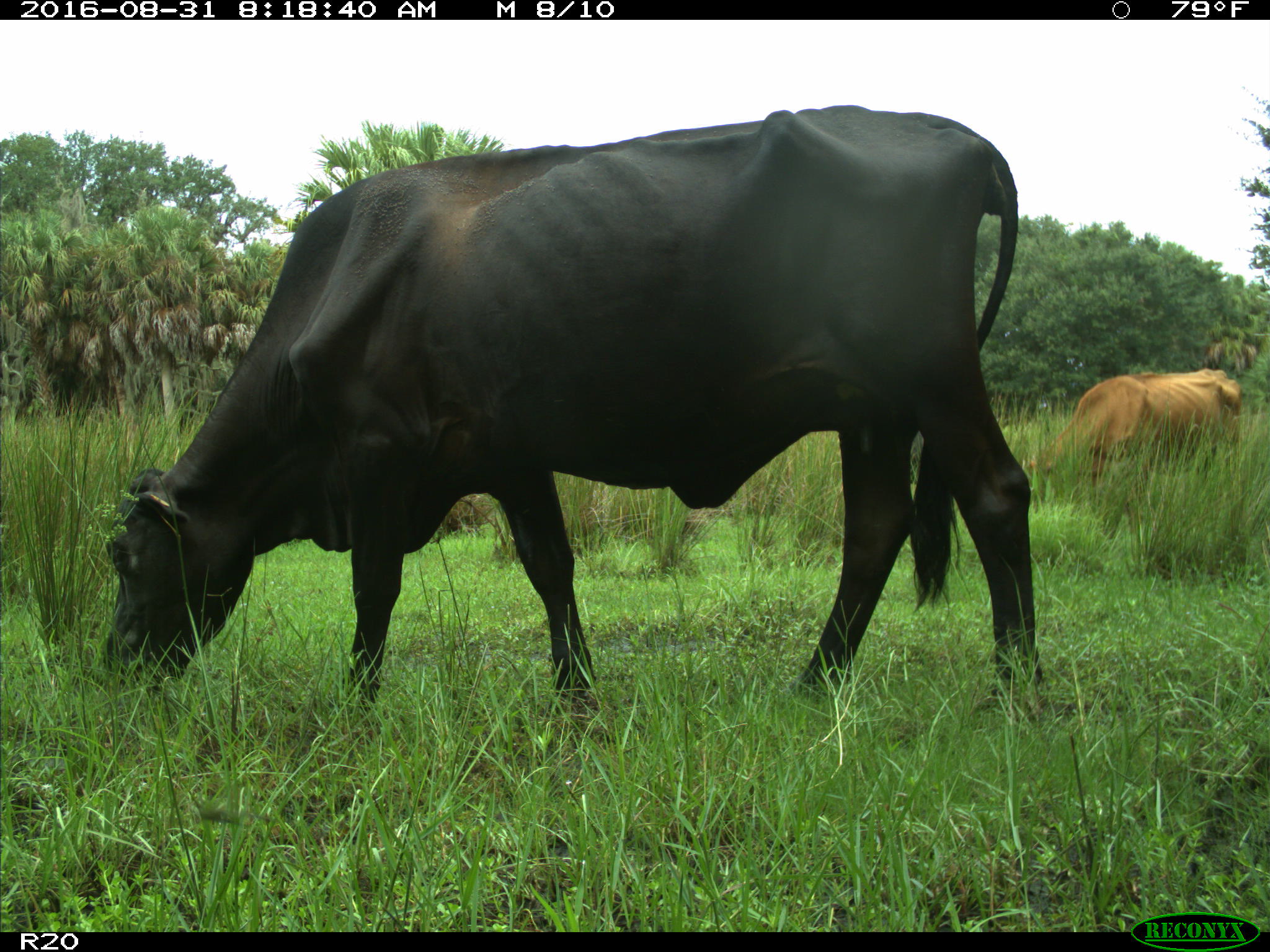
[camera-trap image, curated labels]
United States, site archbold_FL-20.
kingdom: Animalia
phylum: Chordata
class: Mammalia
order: Artiodactyla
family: Bovidae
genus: Bos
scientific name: Bos taurus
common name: domestic cow